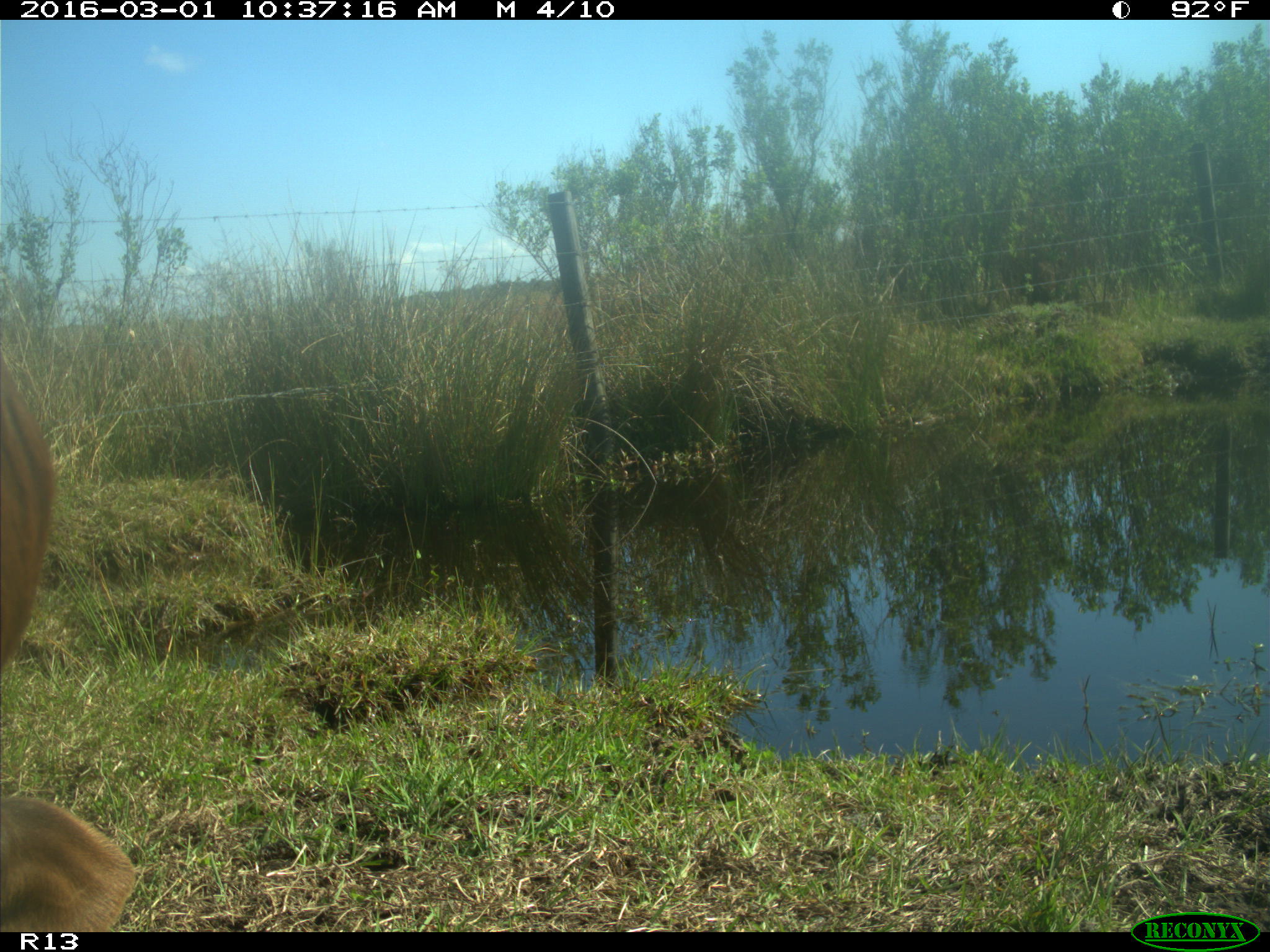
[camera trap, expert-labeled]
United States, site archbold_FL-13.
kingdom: Animalia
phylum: Chordata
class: Mammalia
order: Artiodactyla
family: Bovidae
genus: Bos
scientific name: Bos taurus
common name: domestic cow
Bos taurus (domestic cow).